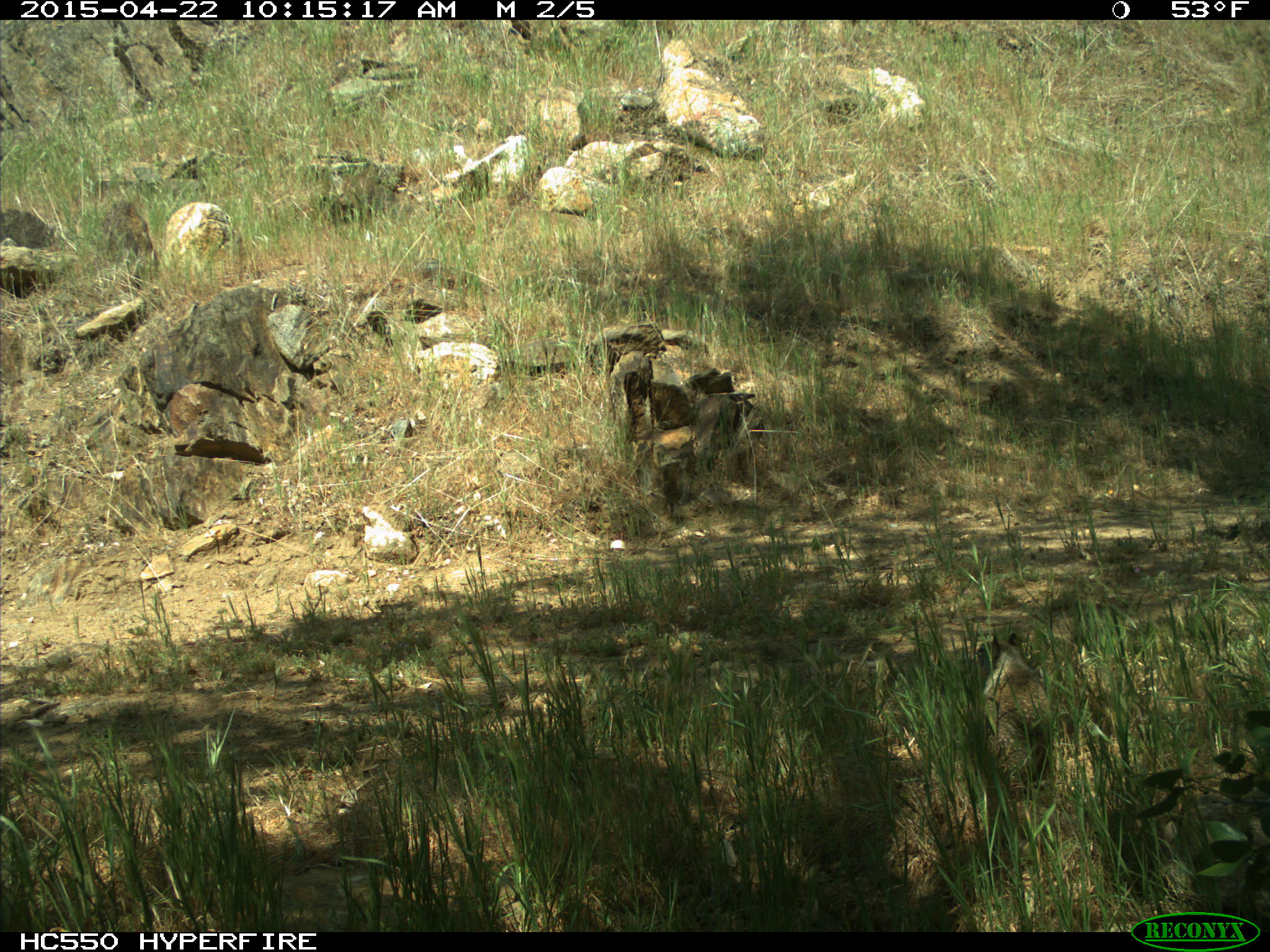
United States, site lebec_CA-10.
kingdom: Animalia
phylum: Chordata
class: Mammalia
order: Rodentia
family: Sciuridae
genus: Otospermophilus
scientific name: Otospermophilus beecheyi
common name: california ground squirrel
Otospermophilus beecheyi (california ground squirrel).